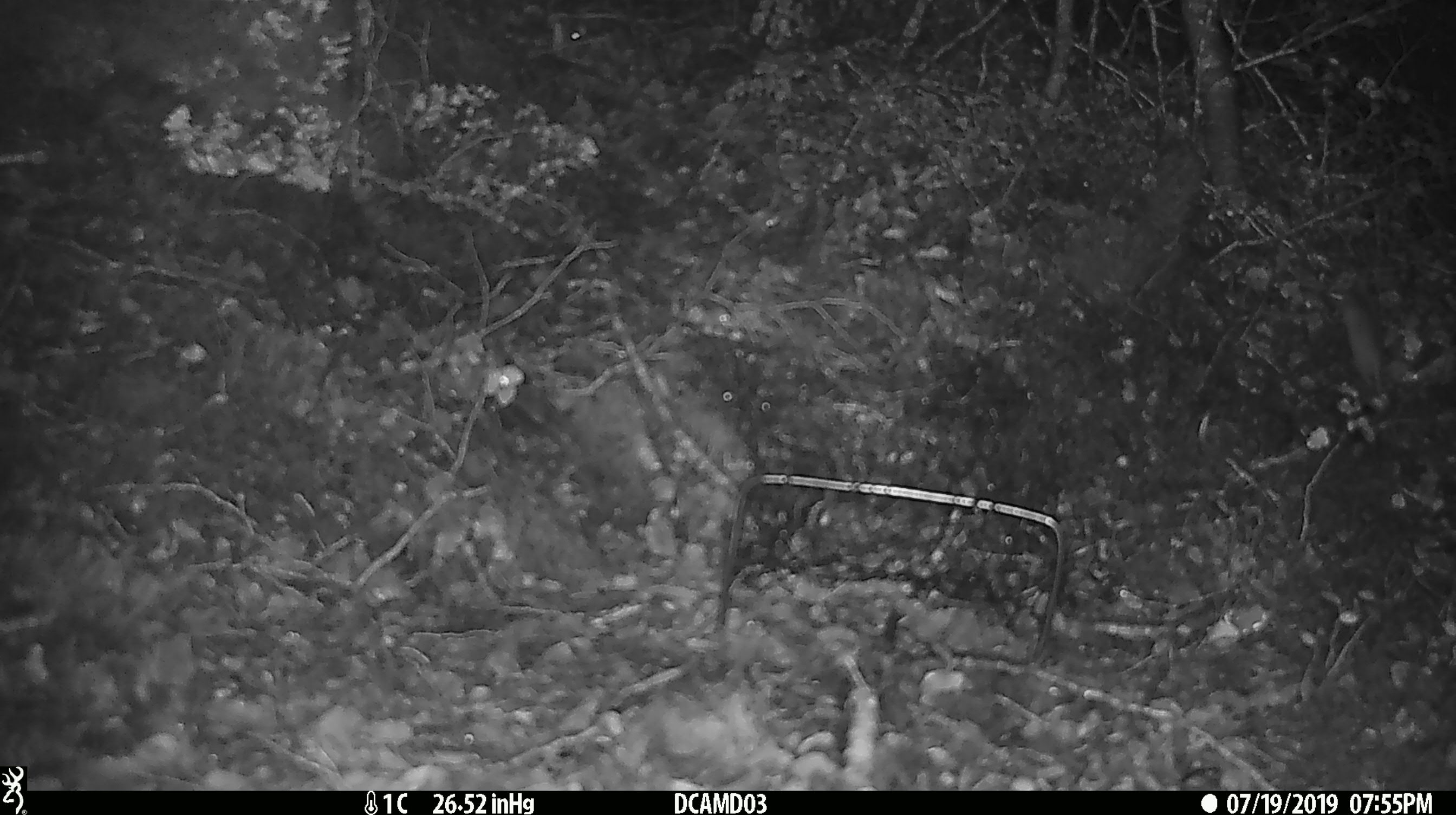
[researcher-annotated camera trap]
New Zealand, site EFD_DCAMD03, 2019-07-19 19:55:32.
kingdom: Animalia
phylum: Chordata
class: Mammalia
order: Rodentia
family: Muridae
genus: Mus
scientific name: Mus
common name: mouse